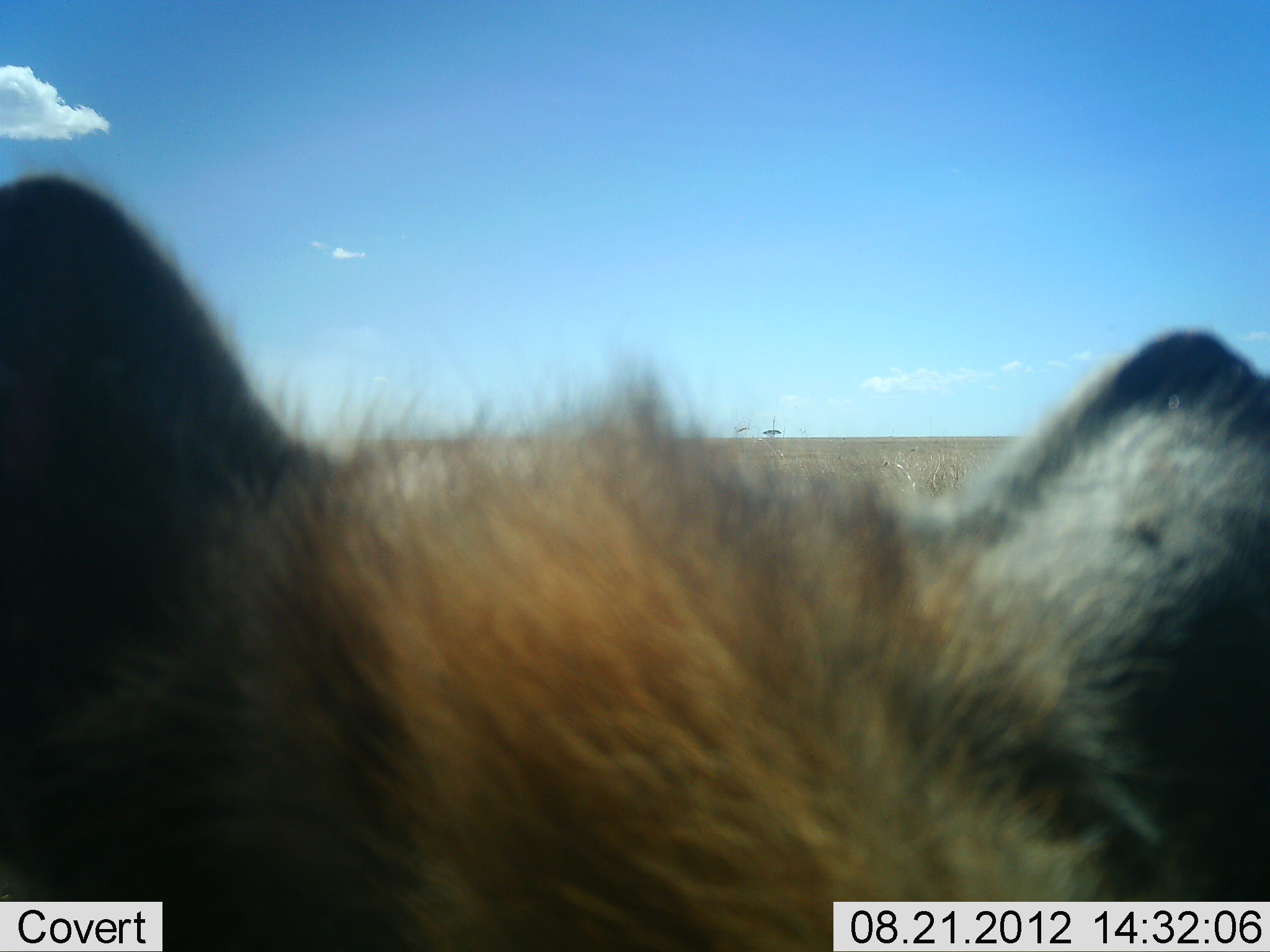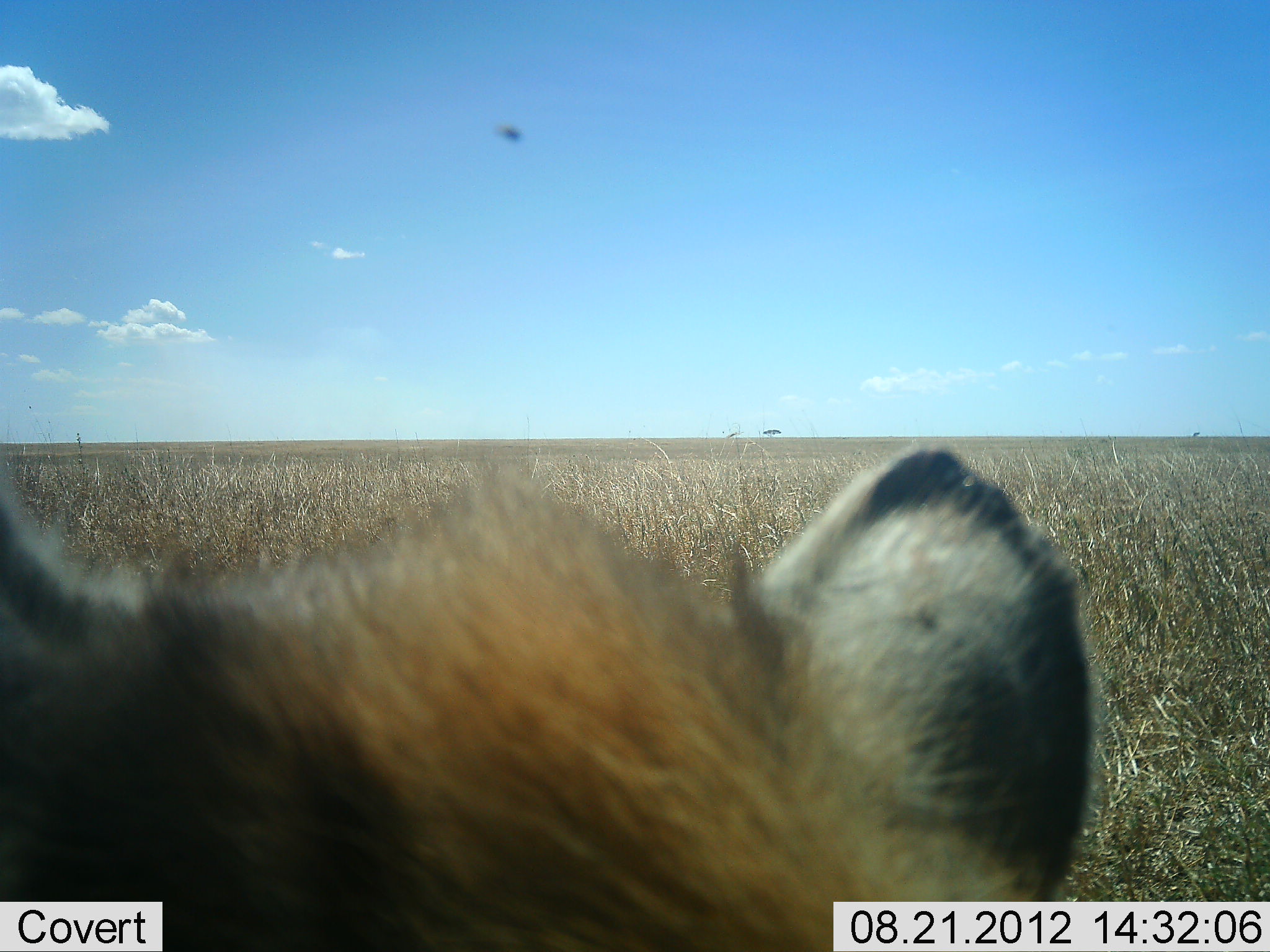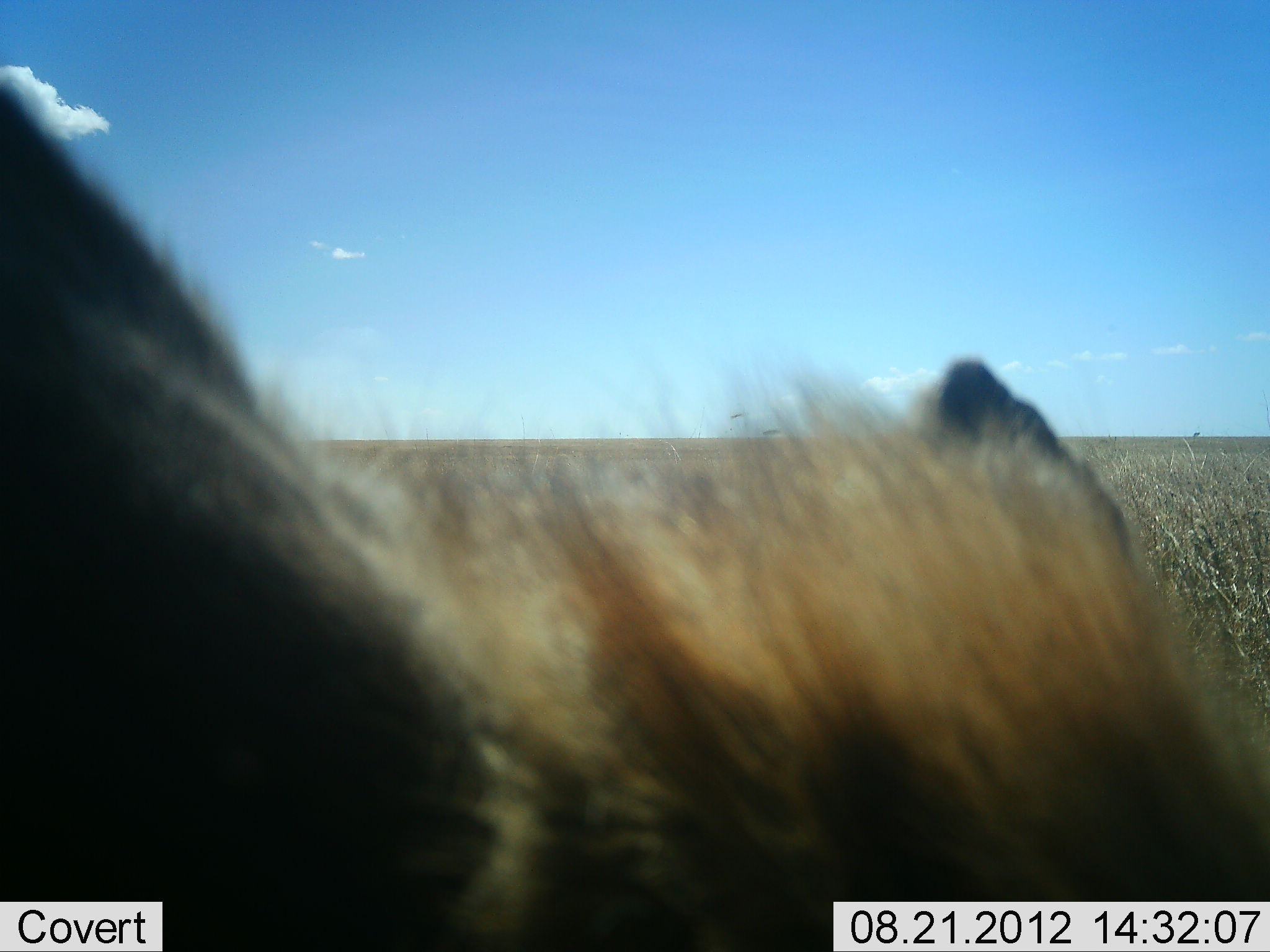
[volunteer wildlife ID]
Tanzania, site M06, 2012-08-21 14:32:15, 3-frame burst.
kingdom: Animalia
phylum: Chordata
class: Mammalia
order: Carnivora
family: Hyaenidae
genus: Crocuta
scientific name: Crocuta crocuta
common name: spotted hyena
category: hyenaspotted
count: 1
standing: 70%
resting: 30%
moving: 0%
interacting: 0%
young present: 0%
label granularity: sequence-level